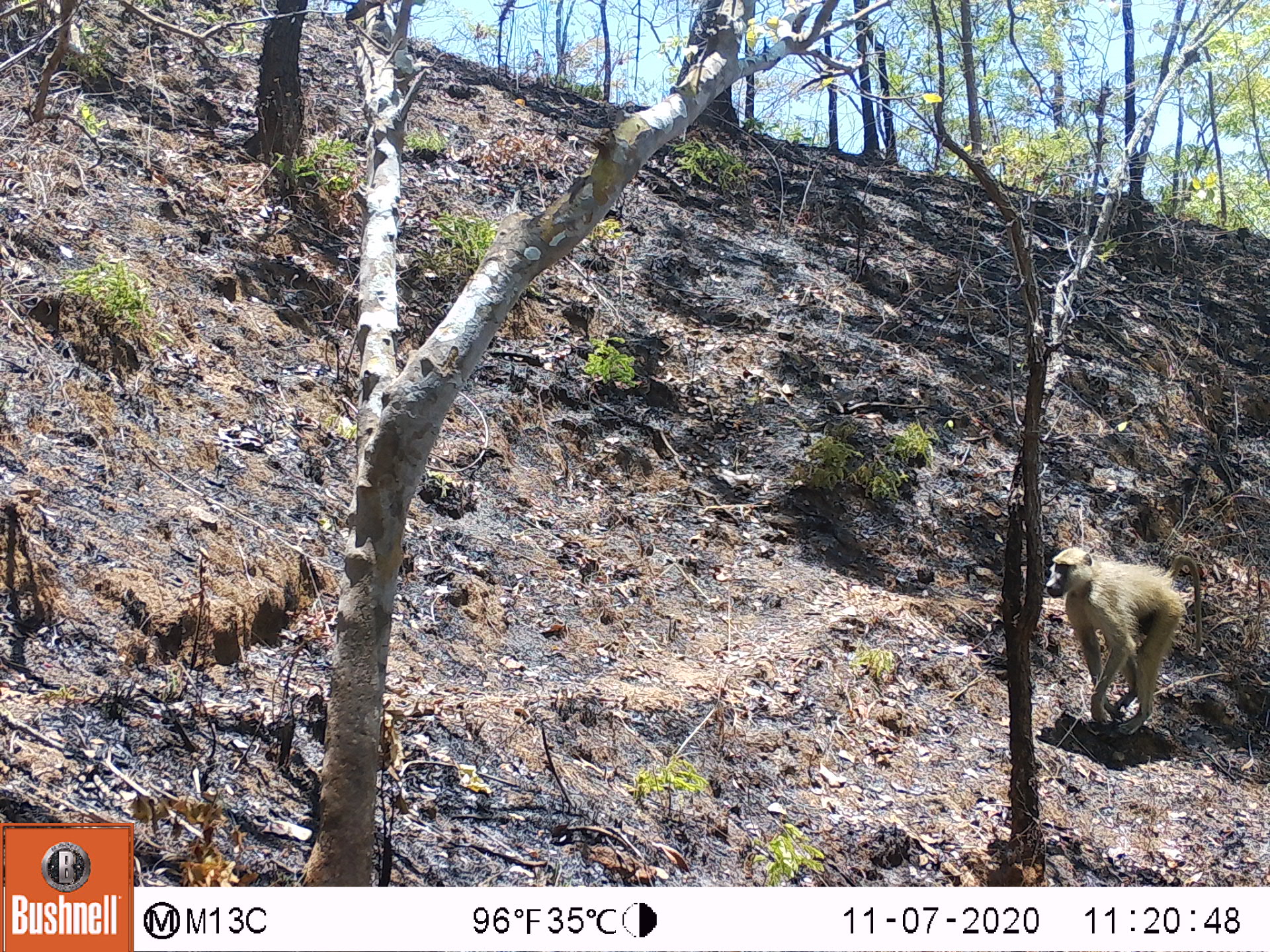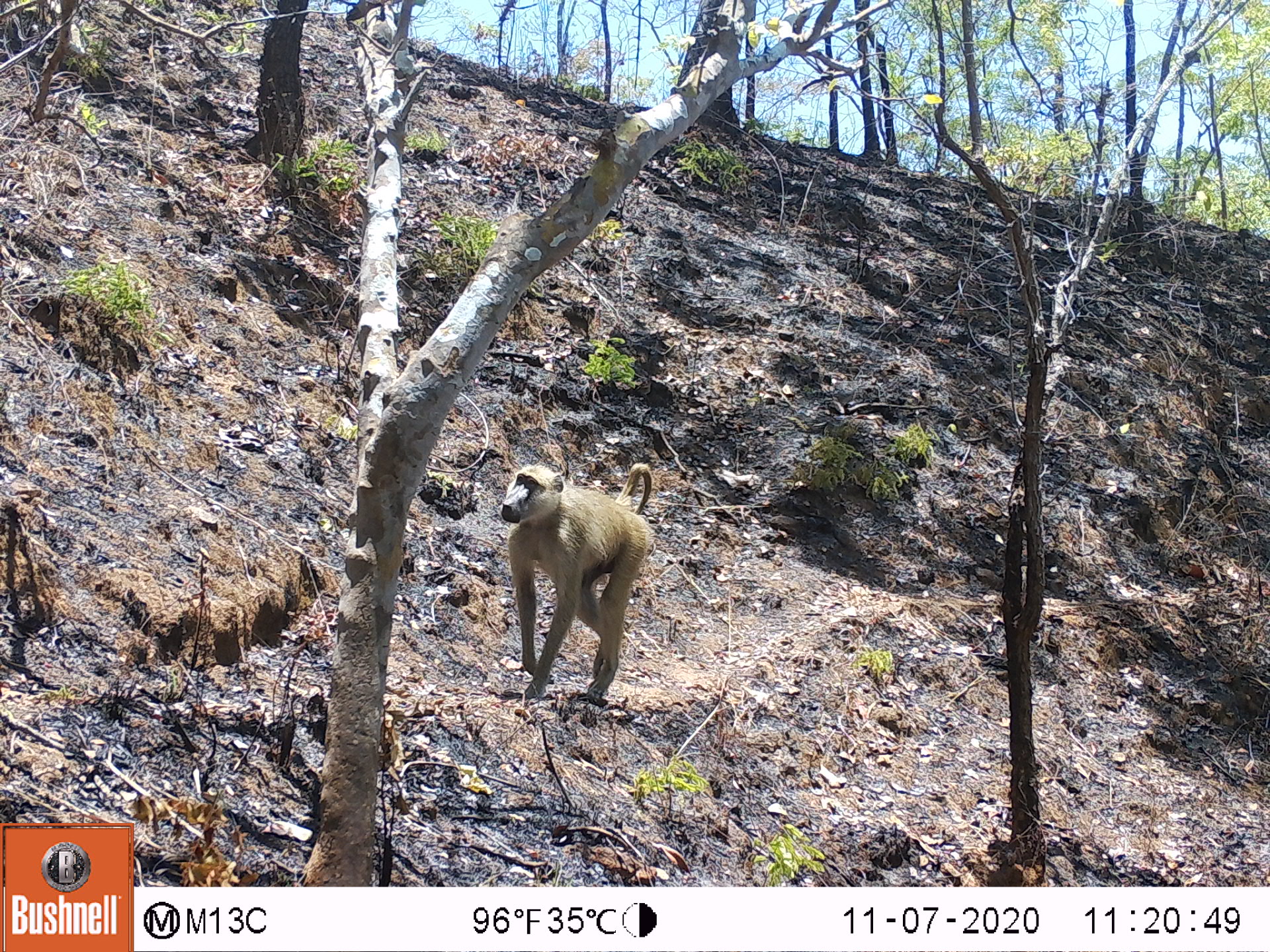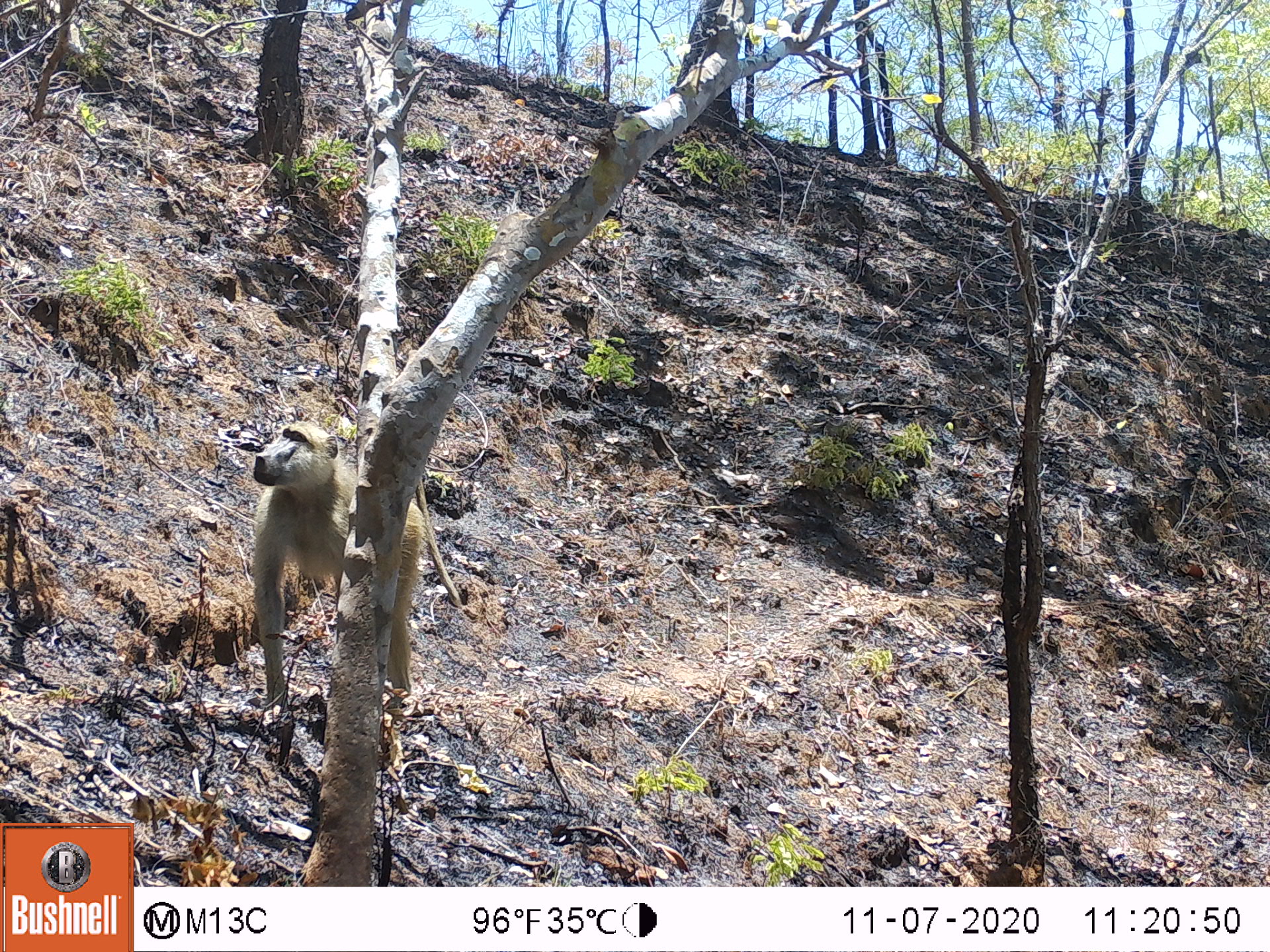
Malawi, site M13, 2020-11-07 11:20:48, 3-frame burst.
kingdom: Animalia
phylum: Chordata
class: Mammalia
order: Primates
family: Cercopithecidae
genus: Papio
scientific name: Papio cynocephalus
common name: yellow baboon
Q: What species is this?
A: Yellow baboon (Papio cynocephalus).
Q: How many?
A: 1.